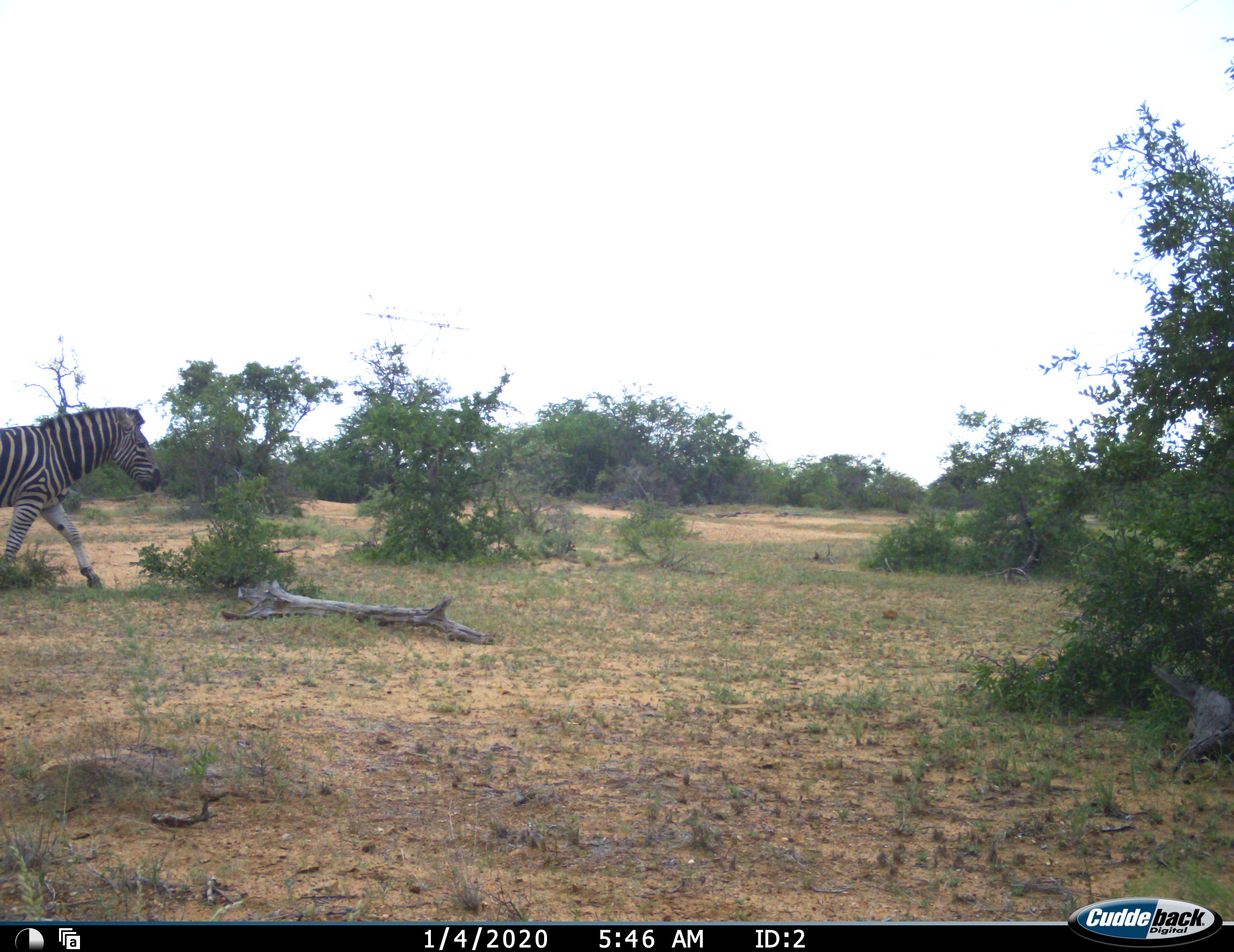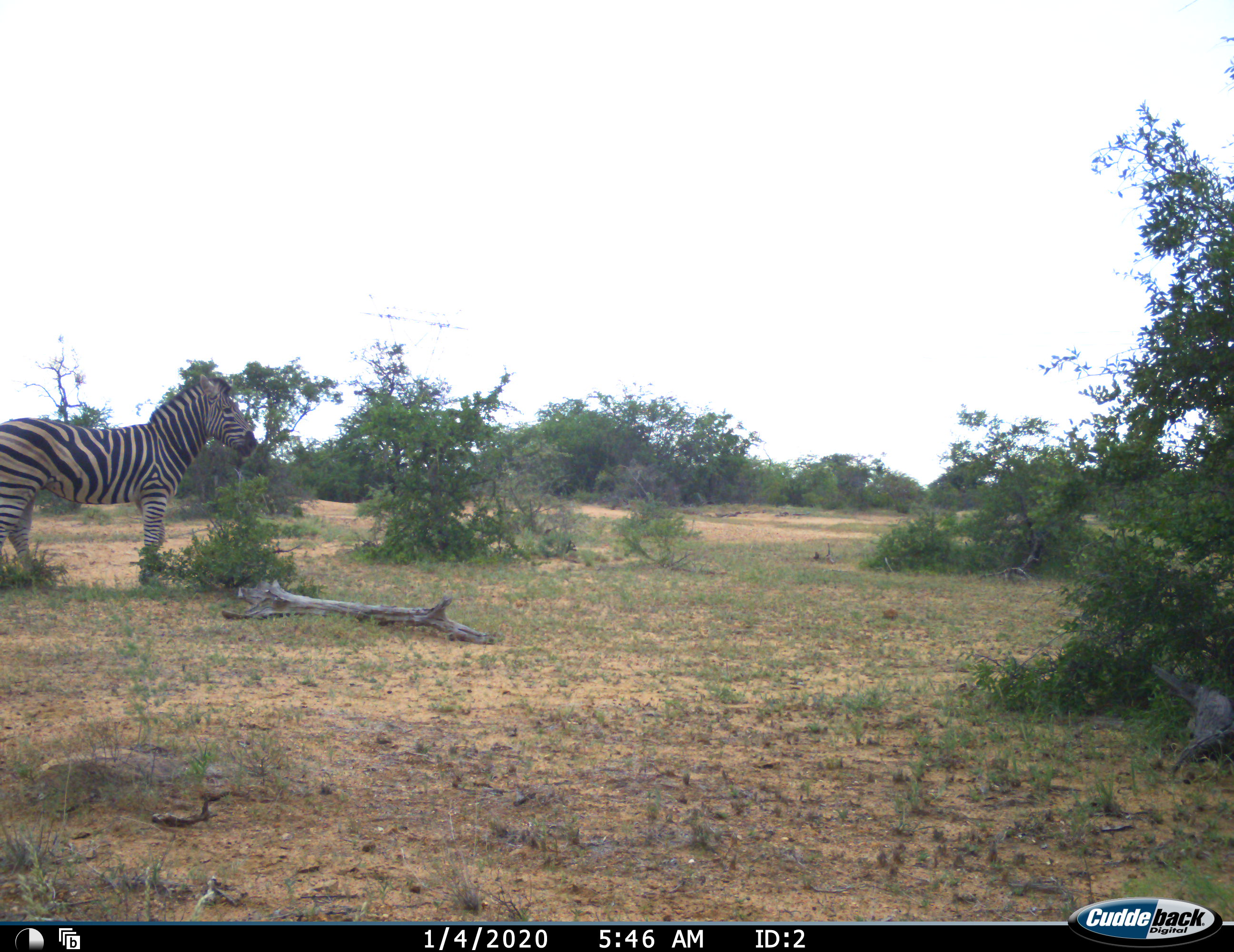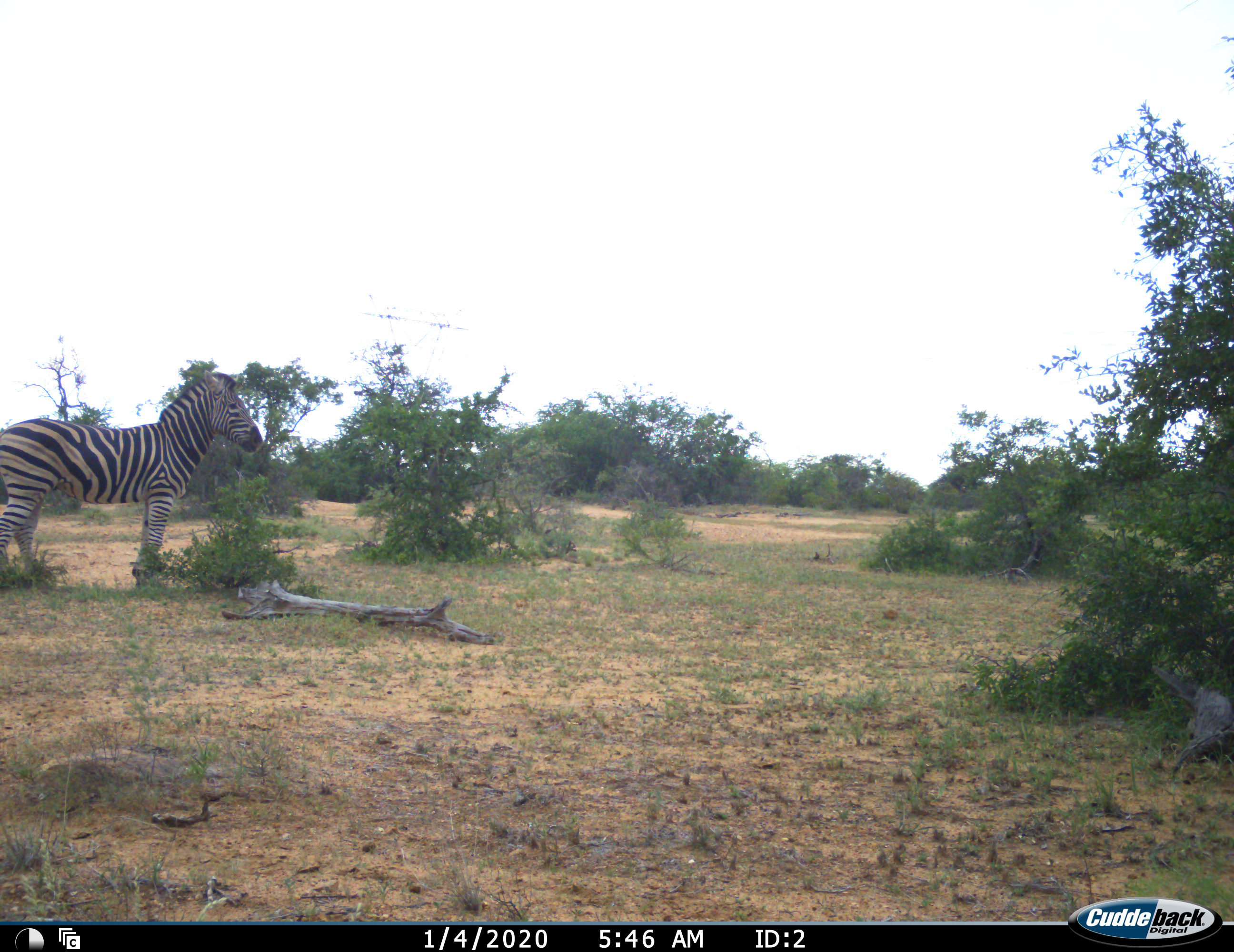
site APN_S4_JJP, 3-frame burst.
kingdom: Animalia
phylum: Chordata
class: Mammalia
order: Perissodactyla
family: Equidae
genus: Equus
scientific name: Equus quagga burchellii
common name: burchell's zebra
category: zebraburchells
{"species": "zebraburchells (burchell's zebra) (Equus quagga burchellii)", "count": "1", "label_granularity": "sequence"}